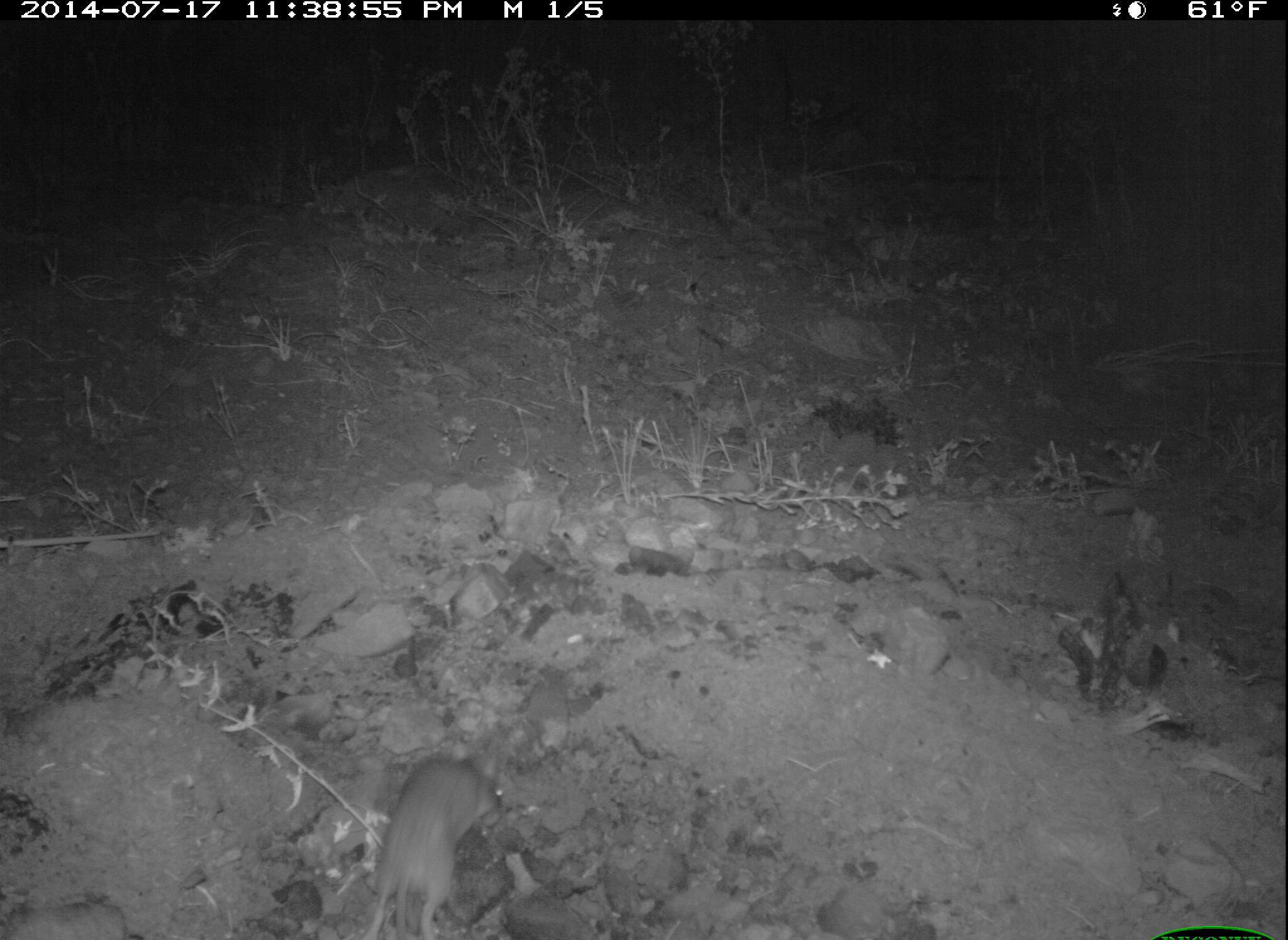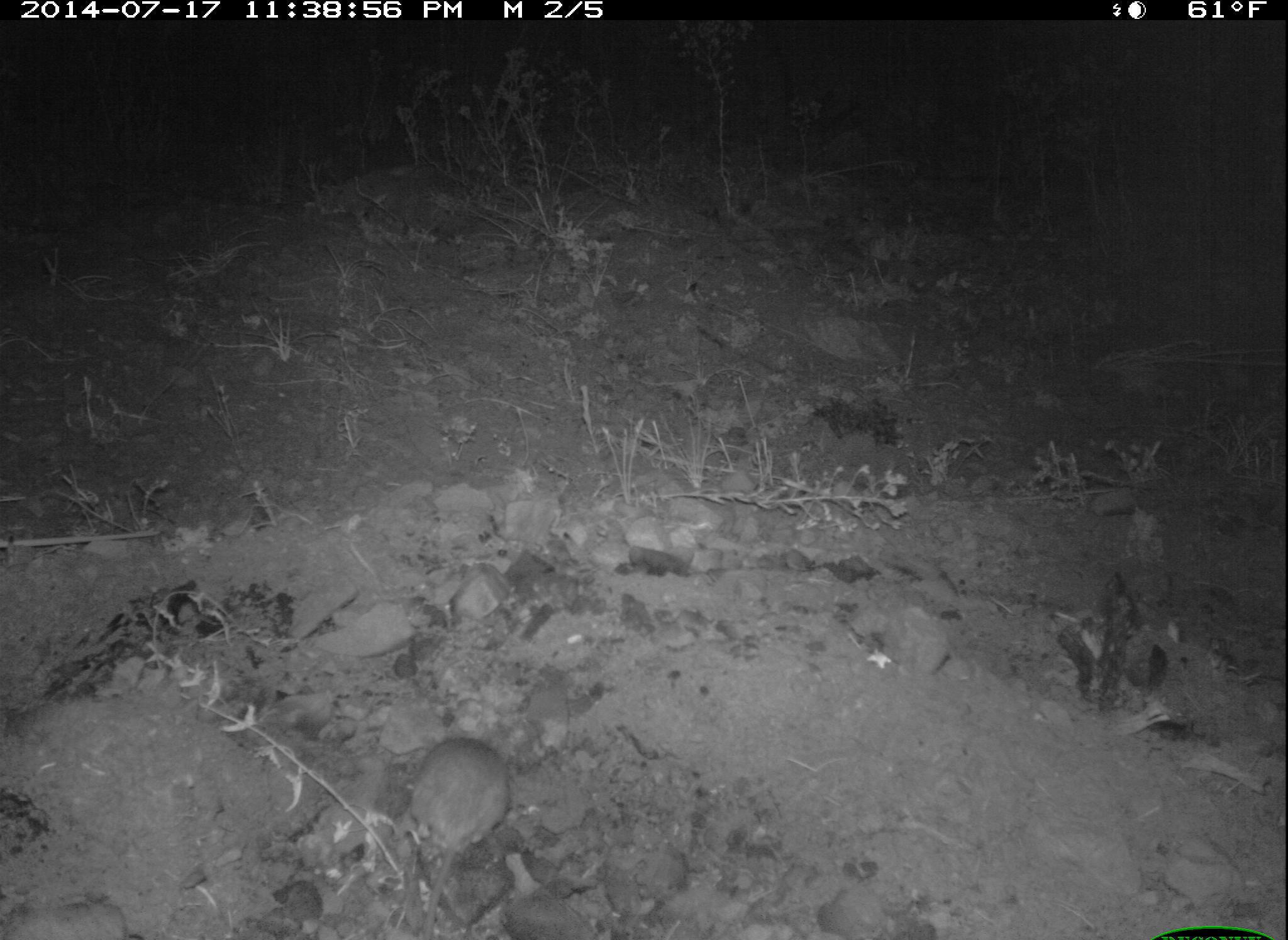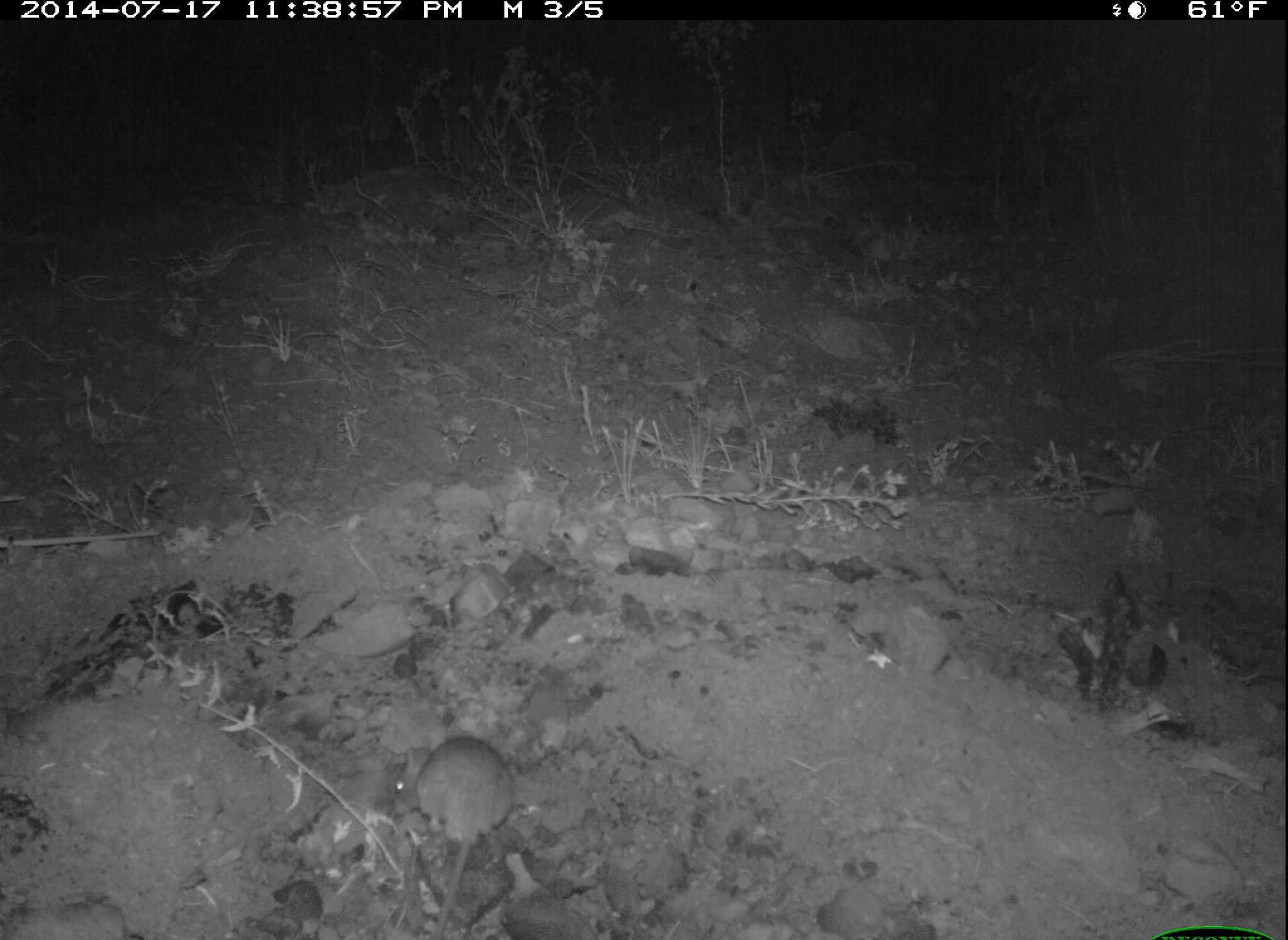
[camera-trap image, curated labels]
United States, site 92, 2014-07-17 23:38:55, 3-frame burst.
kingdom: Animalia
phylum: Chordata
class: Mammalia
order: Rodentia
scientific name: Rodentia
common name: rodent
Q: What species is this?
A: Rodent (Rodentia).